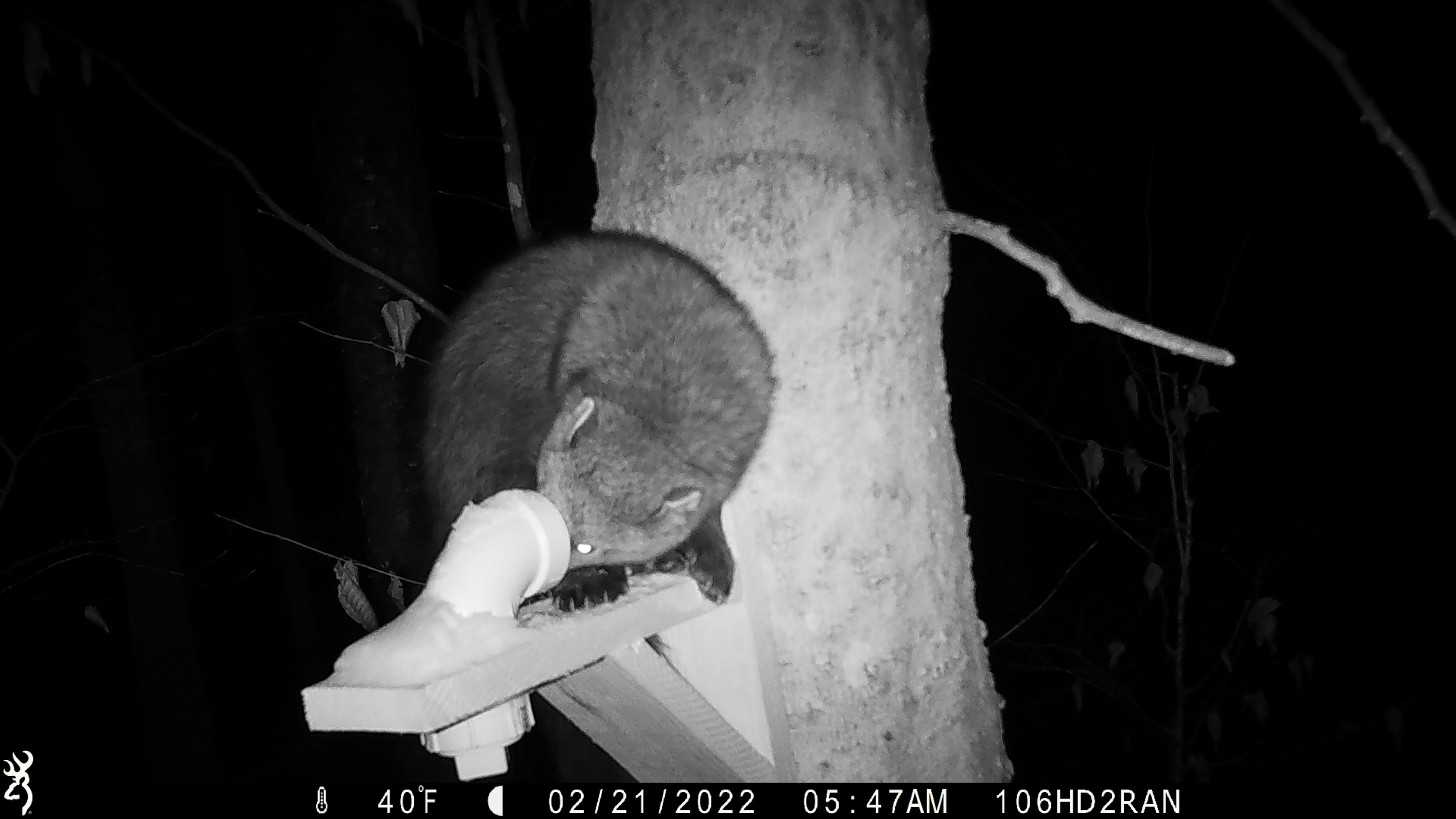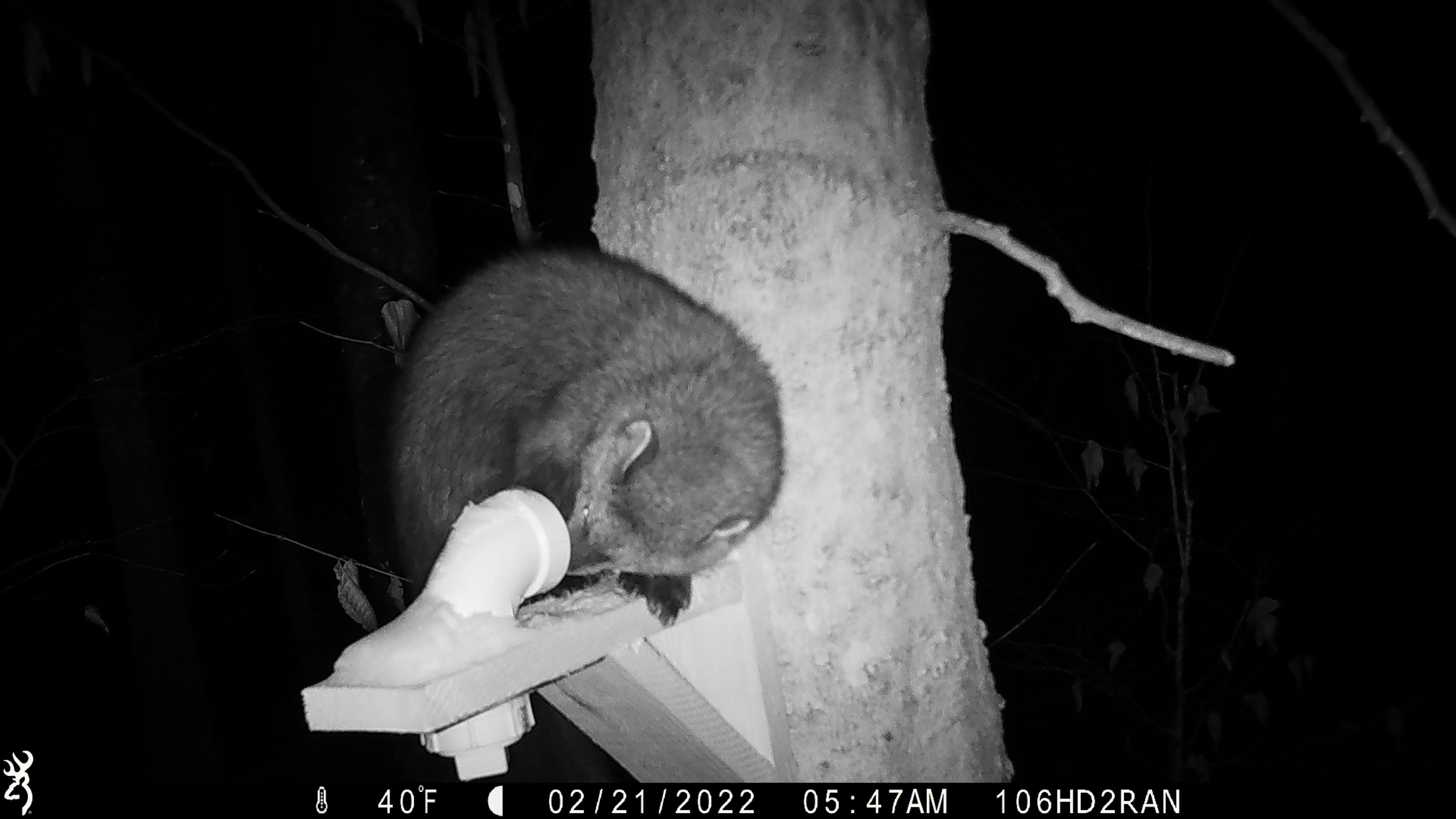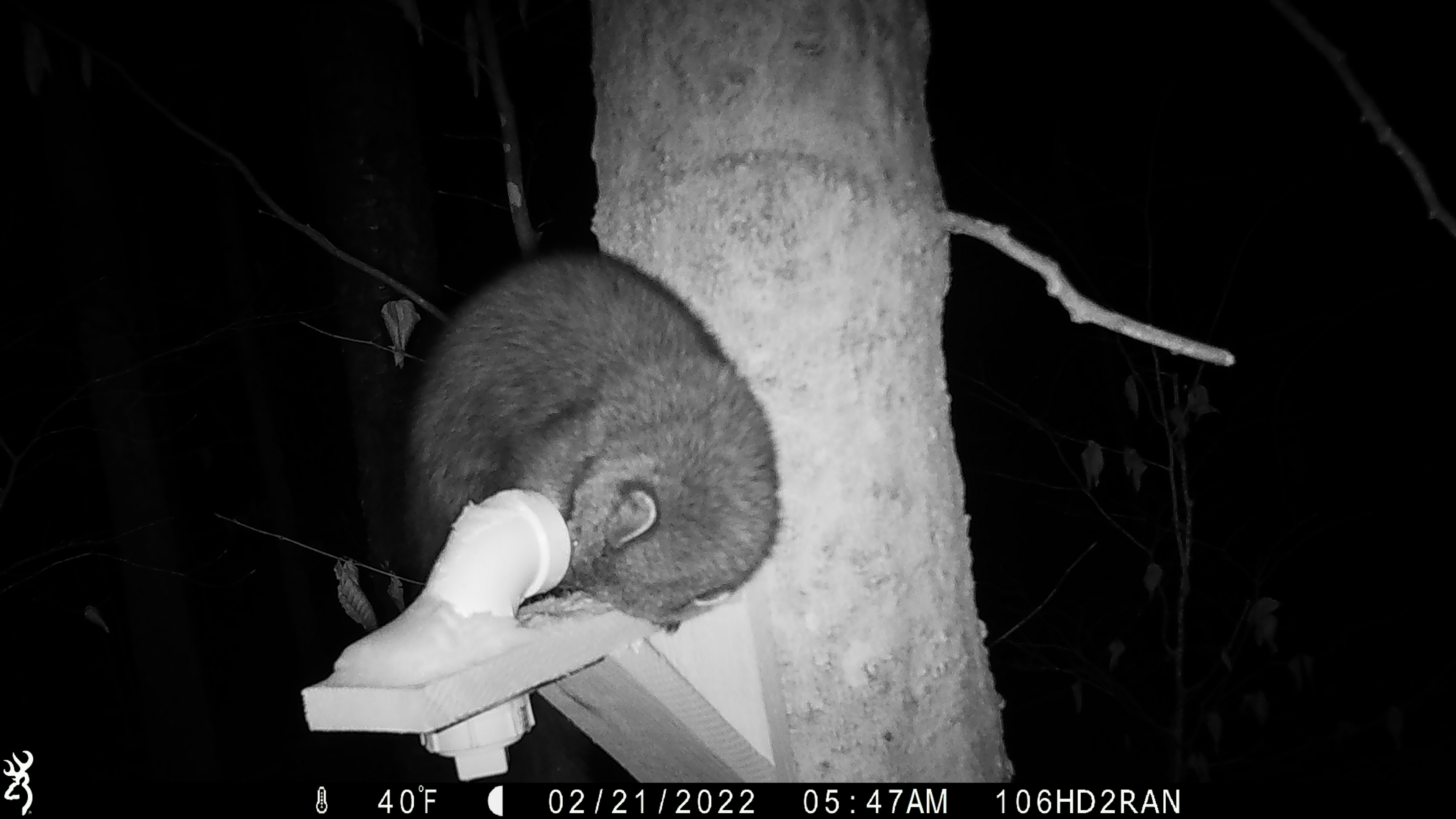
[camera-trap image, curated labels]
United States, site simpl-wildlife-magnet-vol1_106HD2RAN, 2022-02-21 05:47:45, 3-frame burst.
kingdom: Animalia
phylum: Chordata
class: Mammalia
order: Carnivora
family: Mustelidae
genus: Pekania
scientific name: Pekania pennanti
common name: fisher